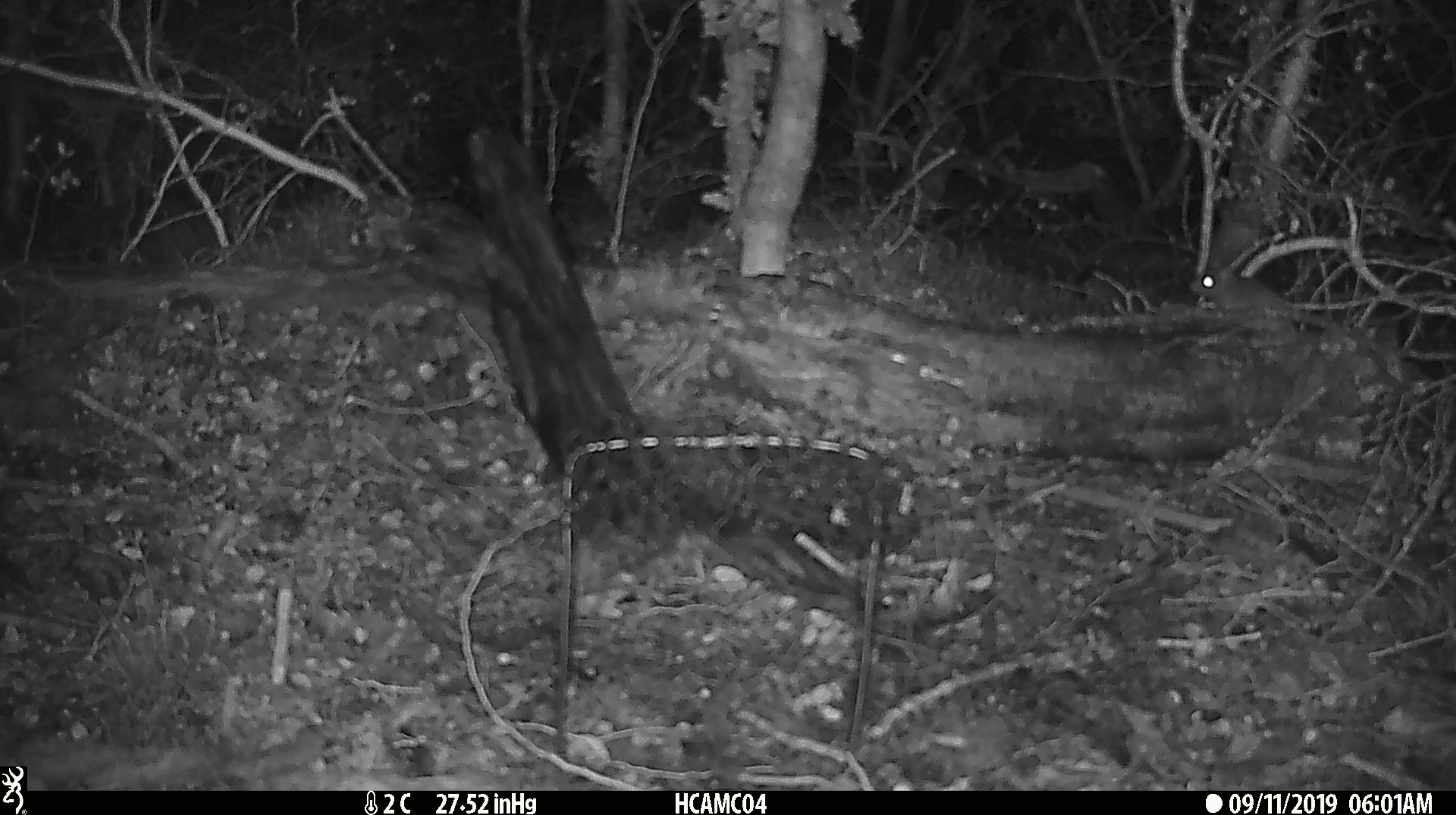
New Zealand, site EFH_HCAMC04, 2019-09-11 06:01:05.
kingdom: Animalia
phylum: Chordata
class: Mammalia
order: Rodentia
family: Muridae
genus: Mus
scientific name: Mus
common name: mouse